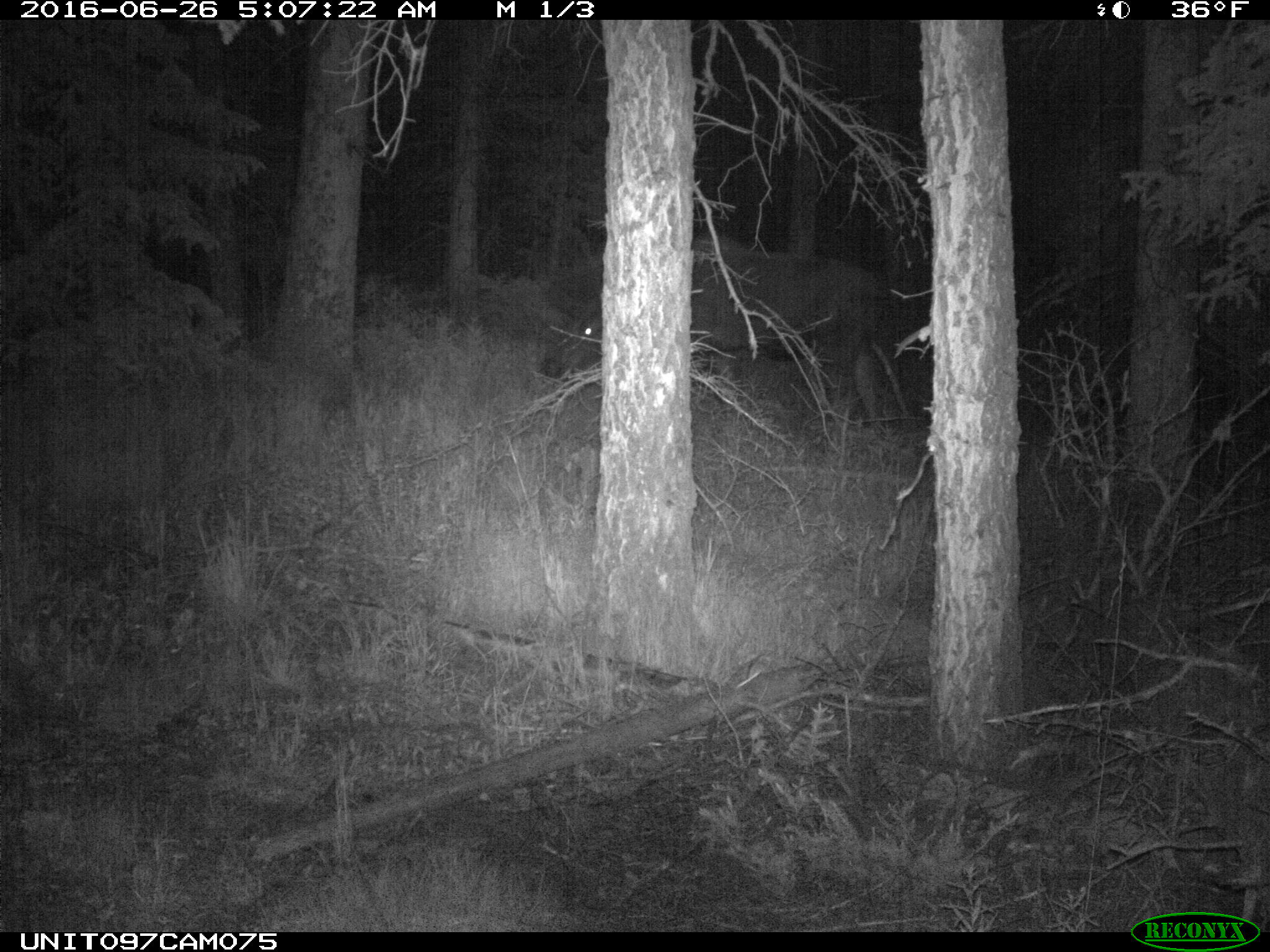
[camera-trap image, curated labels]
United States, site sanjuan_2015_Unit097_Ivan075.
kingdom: Animalia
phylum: Chordata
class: Mammalia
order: Artiodactyla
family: Cervidae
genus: Alces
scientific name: Alces alces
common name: moose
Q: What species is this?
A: Alces alces (moose).